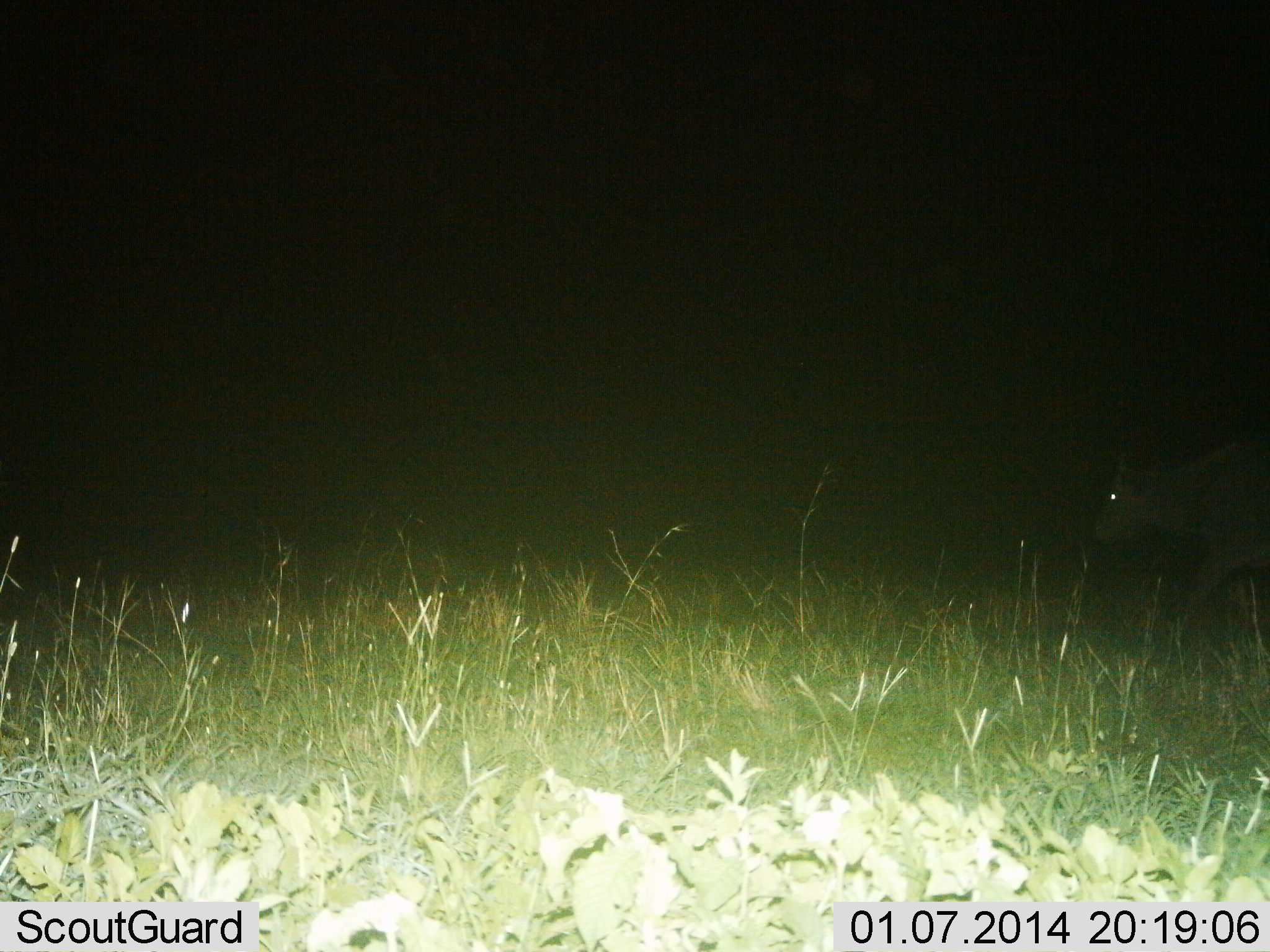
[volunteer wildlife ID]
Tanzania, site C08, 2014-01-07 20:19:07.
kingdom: Animalia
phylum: Chordata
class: Mammalia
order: Artiodactyla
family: Bovidae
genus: Syncerus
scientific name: Syncerus caffer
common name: cape buffalo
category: buffalo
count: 1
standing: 0%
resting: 0%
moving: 100%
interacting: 0%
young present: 6%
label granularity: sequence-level